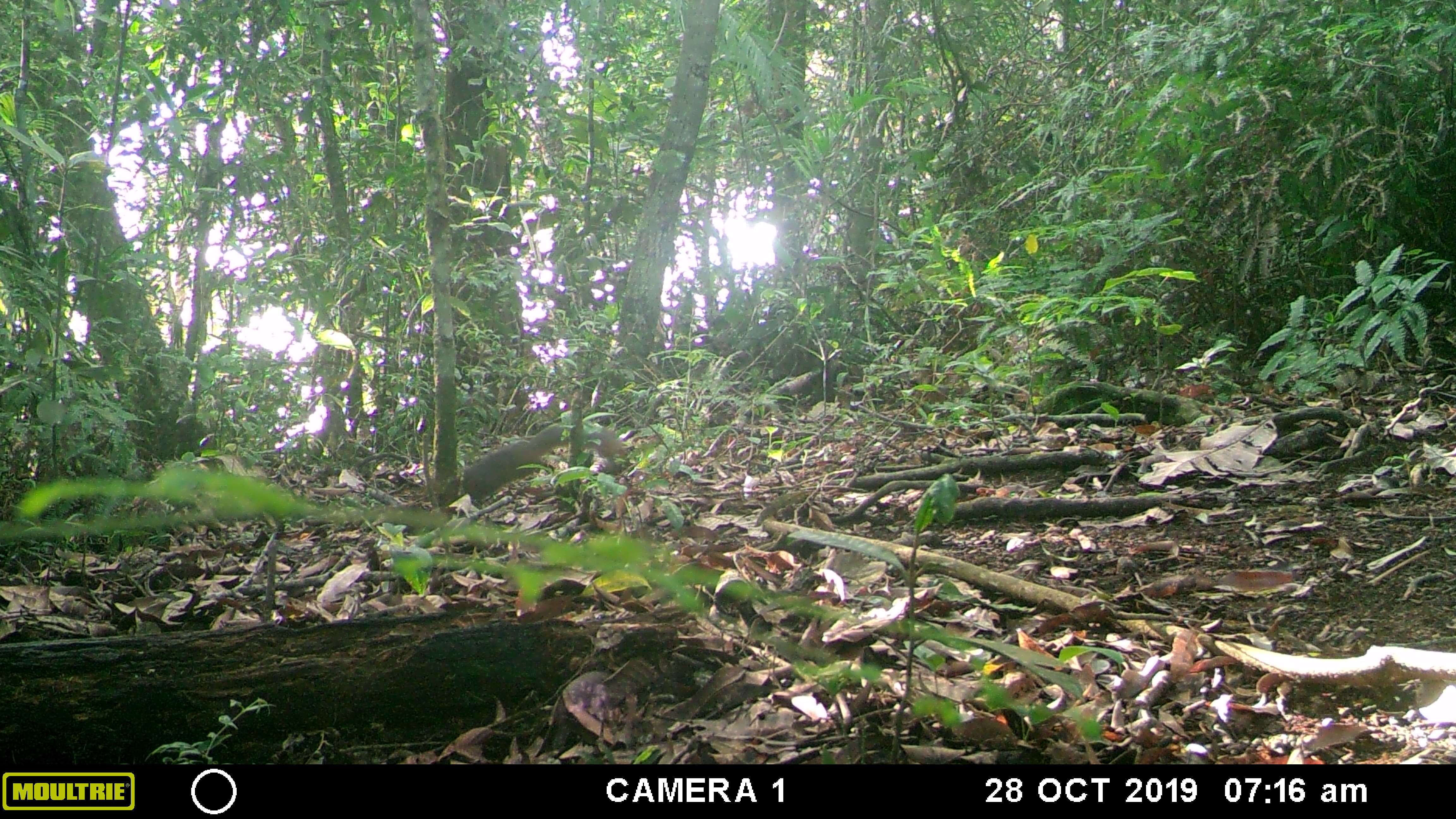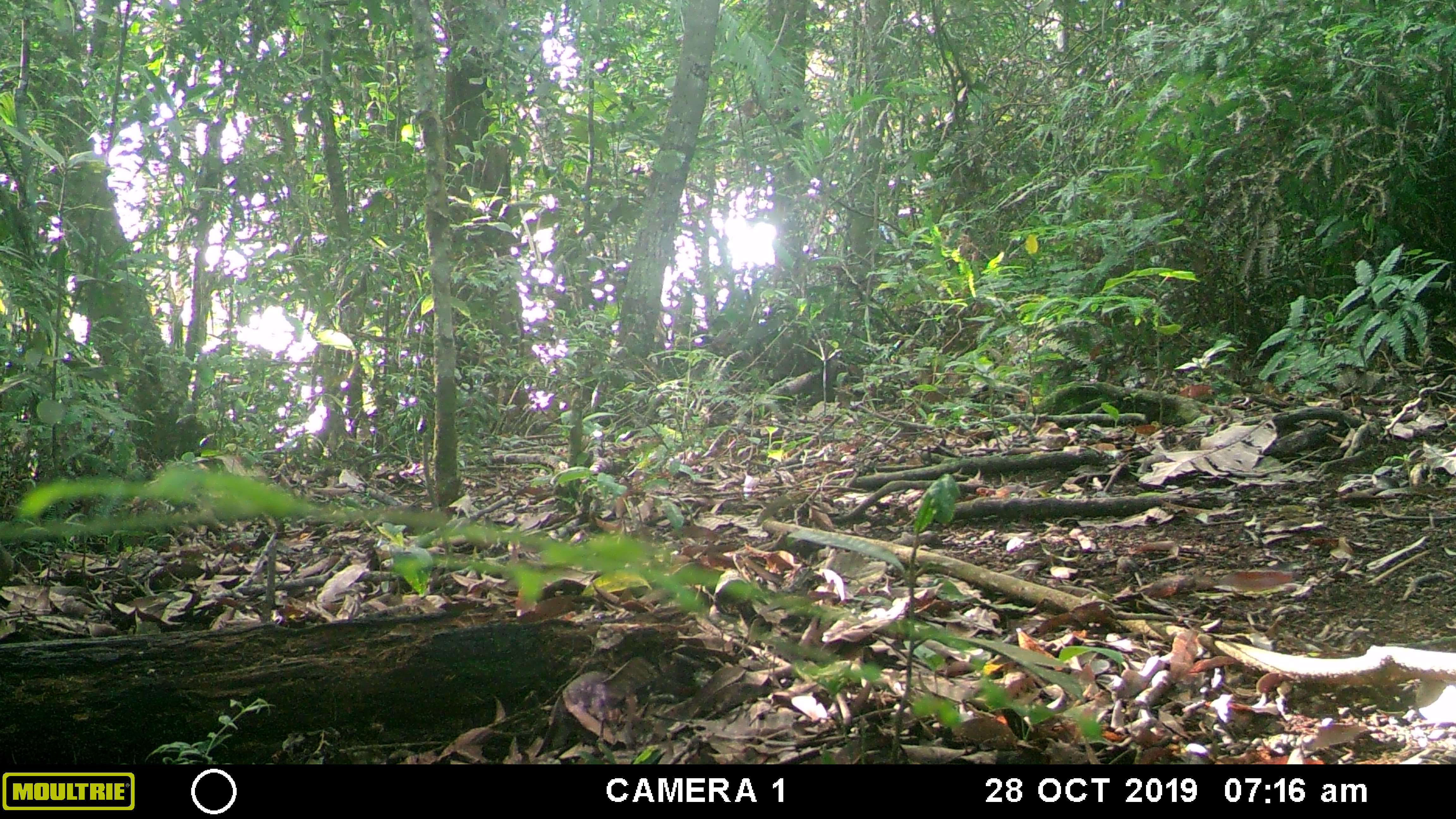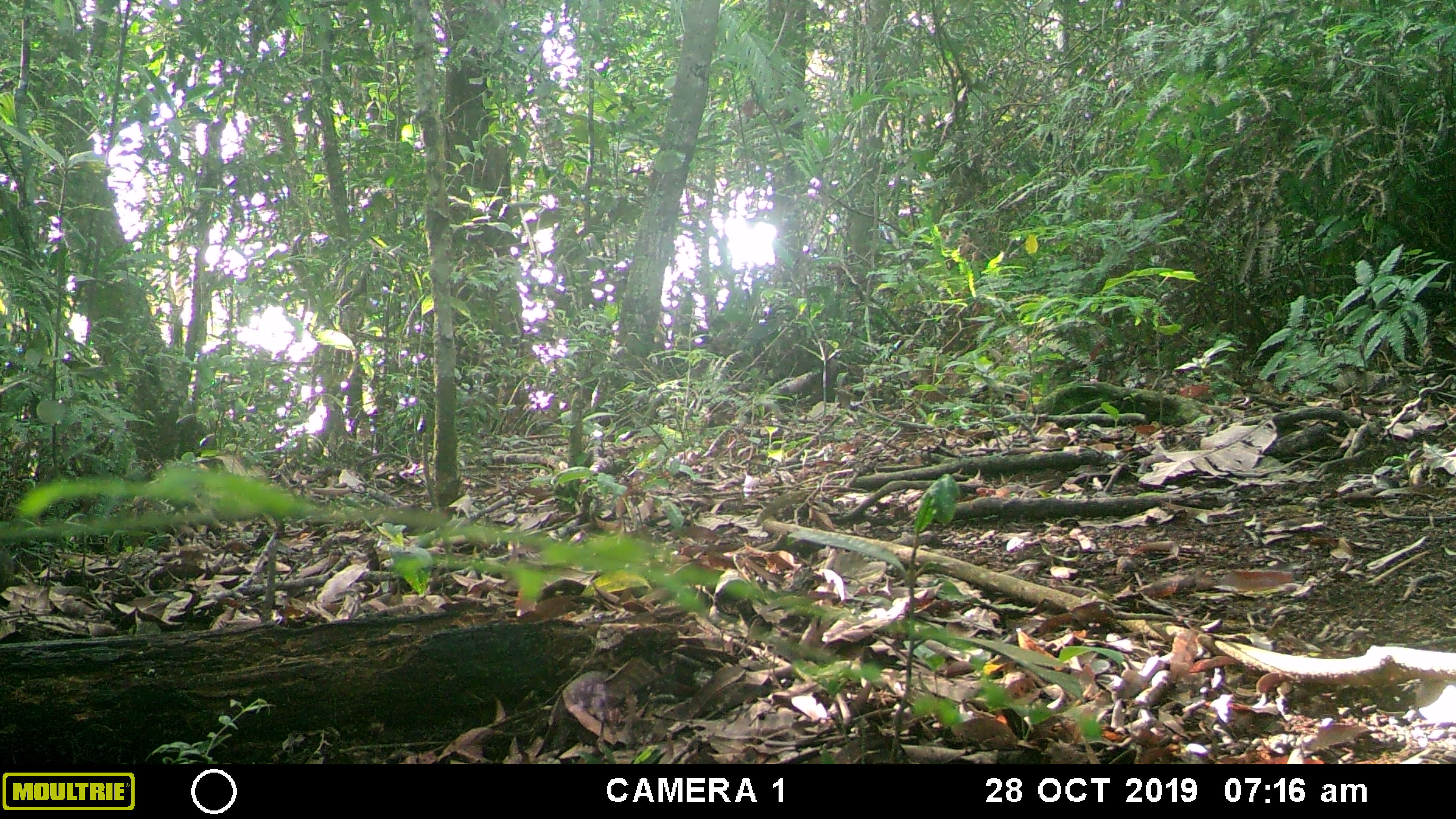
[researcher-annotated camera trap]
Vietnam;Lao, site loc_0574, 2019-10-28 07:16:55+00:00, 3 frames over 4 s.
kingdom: Animalia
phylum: Chordata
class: Mammalia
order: Rodentia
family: Sciuridae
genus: Dremomys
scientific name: Dremomys rufigenis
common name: red-cheeked squirrel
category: red cheeked squirrel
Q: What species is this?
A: Red cheeked squirrel (red-cheeked squirrel) (Dremomys rufigenis).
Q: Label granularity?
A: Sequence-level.